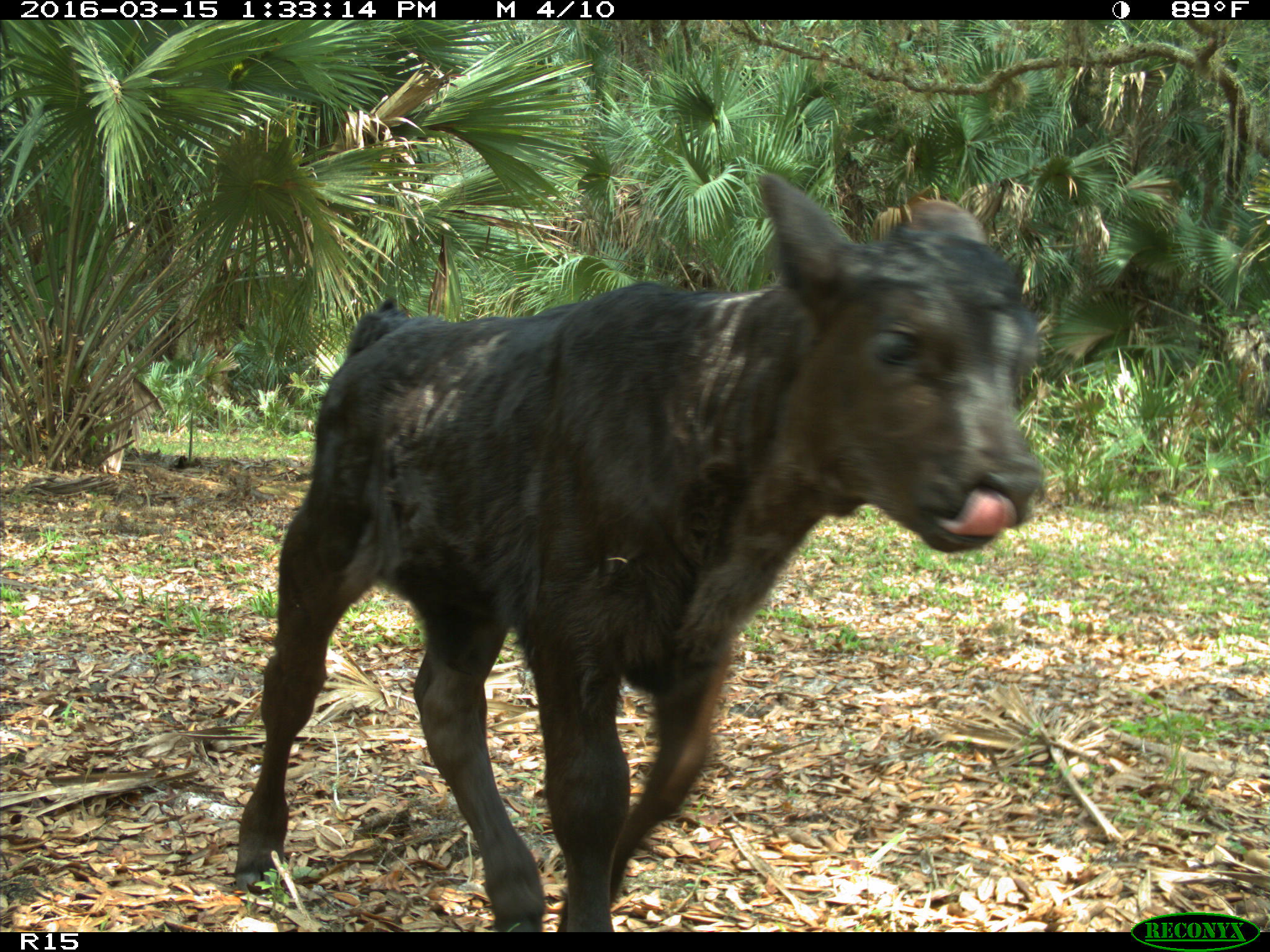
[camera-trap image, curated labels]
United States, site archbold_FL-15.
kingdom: Animalia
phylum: Chordata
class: Mammalia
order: Artiodactyla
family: Bovidae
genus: Bos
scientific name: Bos taurus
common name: domestic cow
Bos taurus (domestic cow).